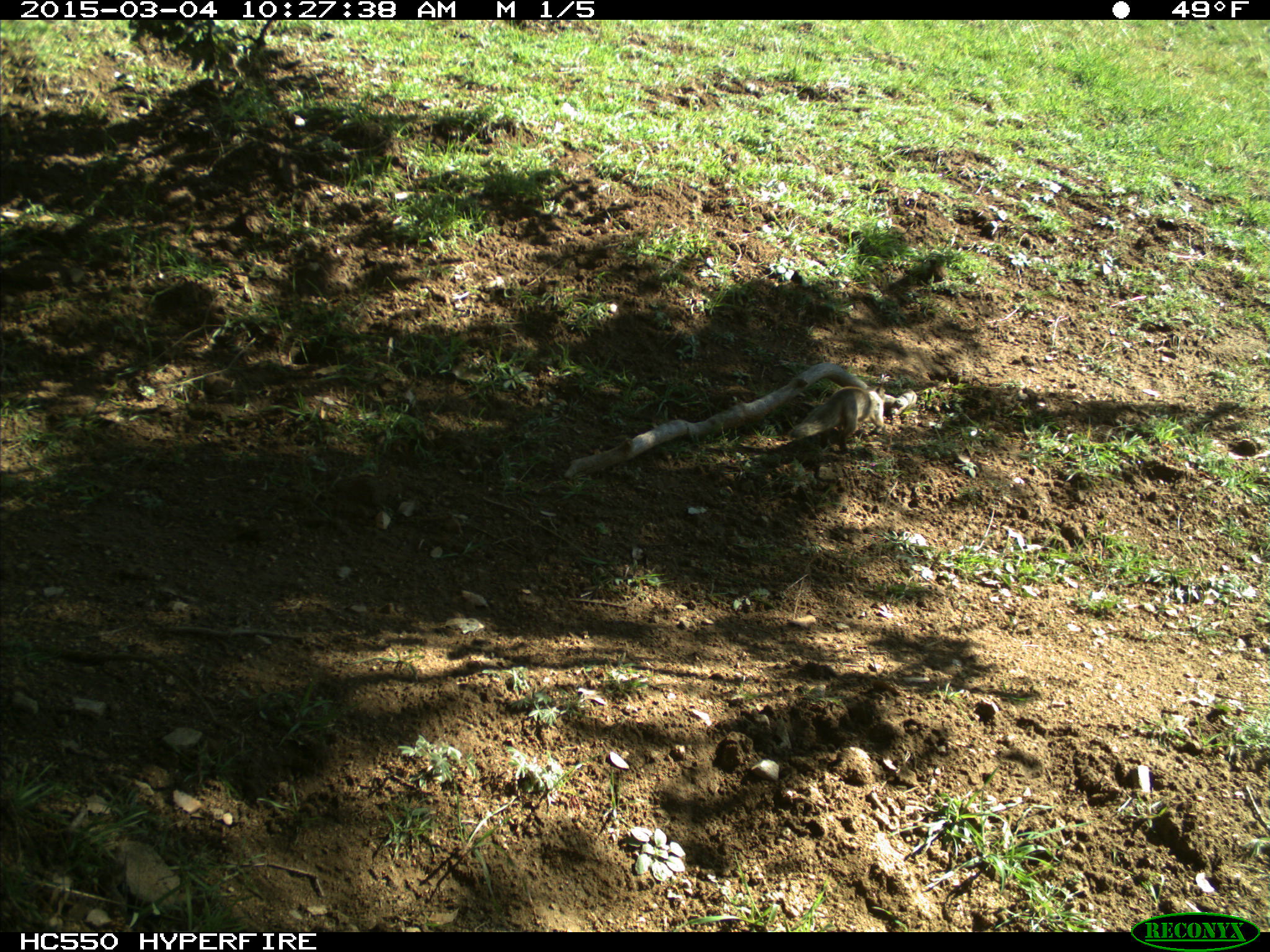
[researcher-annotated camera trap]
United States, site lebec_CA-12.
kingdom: Animalia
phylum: Chordata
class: Mammalia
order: Rodentia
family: Sciuridae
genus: Otospermophilus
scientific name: Otospermophilus beecheyi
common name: california ground squirrel